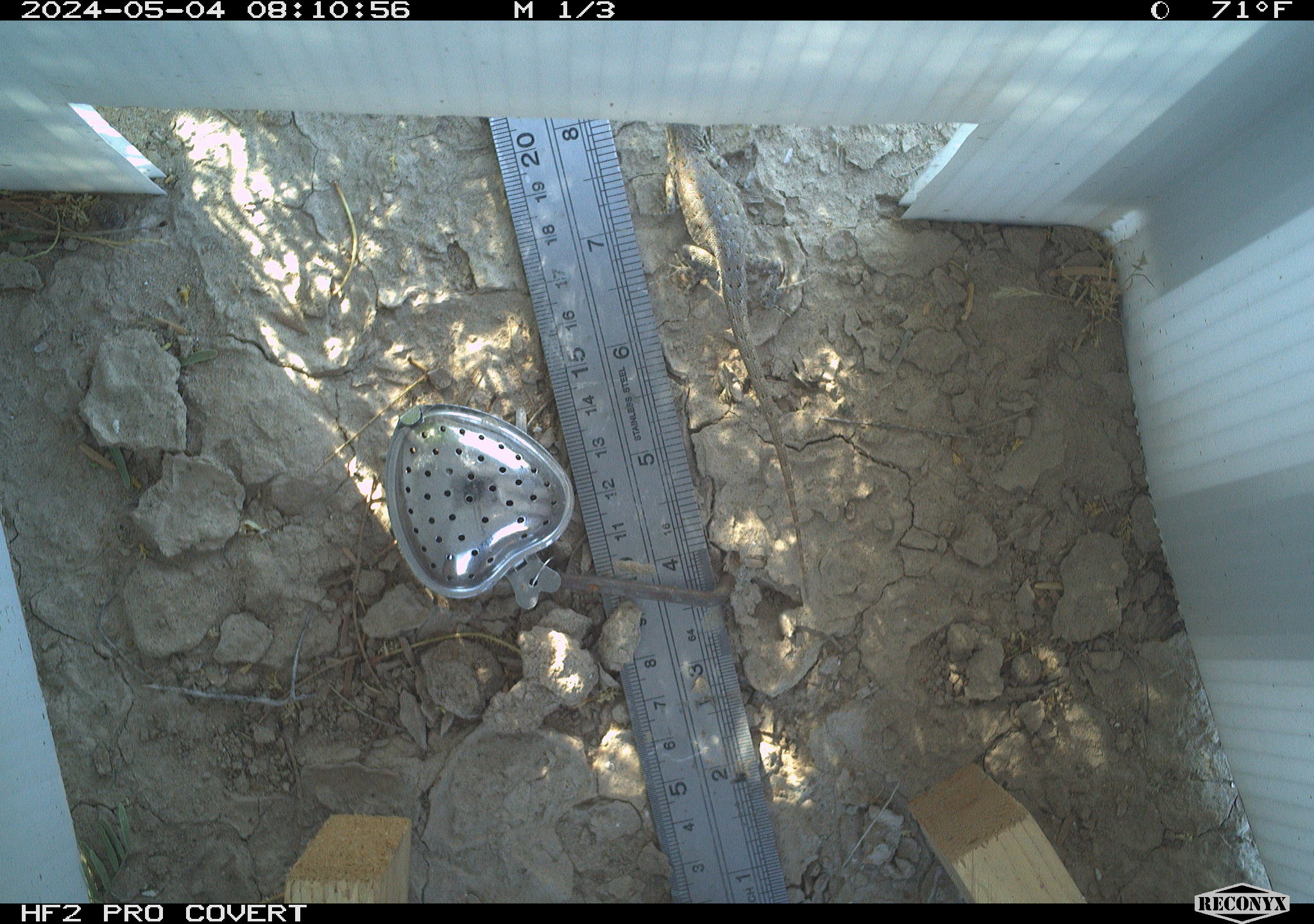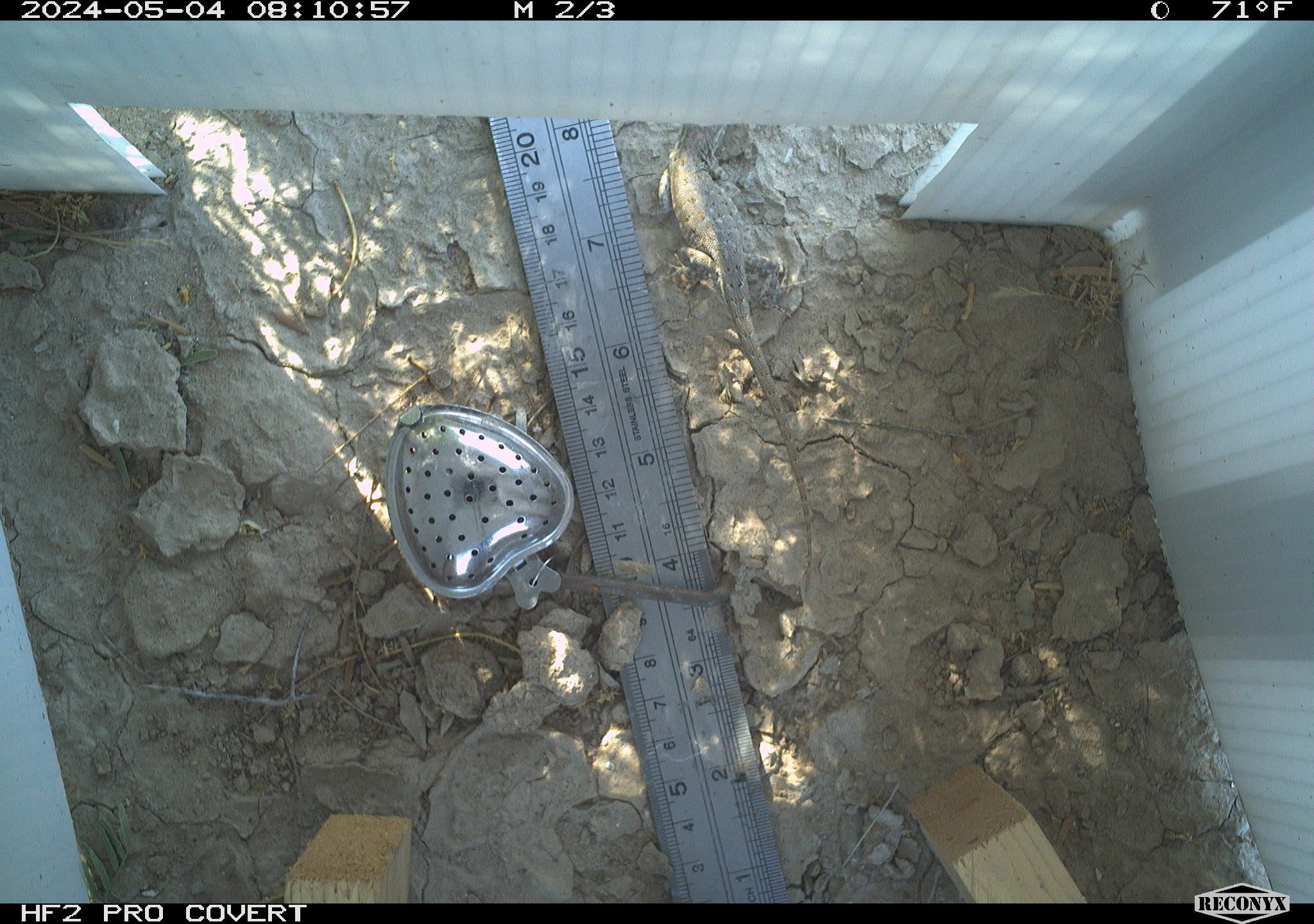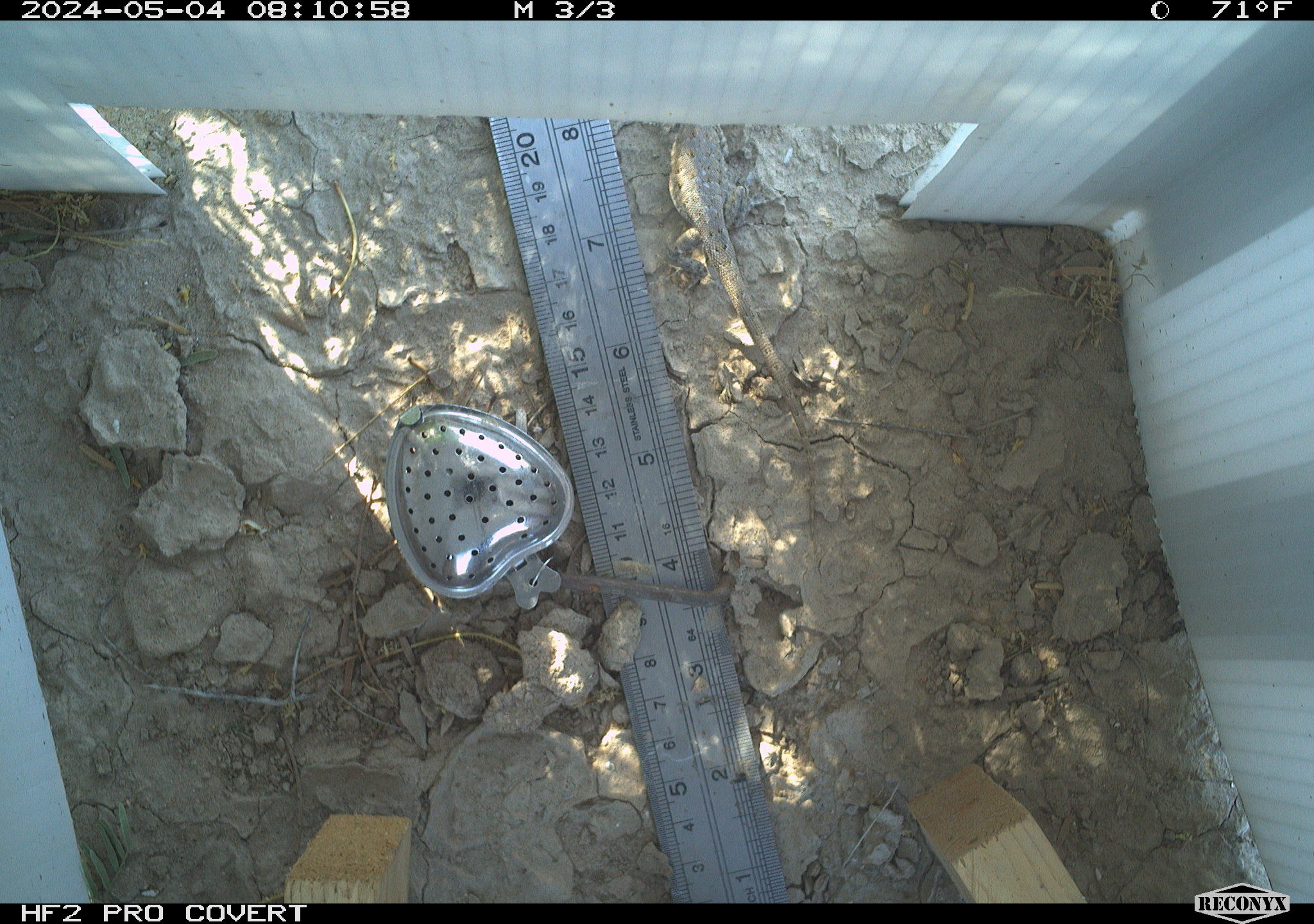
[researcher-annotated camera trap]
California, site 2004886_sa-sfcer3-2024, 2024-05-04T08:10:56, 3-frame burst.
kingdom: Animalia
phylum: Chordata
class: Reptilia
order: Squamata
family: Phrynosomatidae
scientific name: Phrynosomatidae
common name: phrynosomatid lizards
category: phrynosomatidae family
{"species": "phrynosomatidae family (phrynosomatid lizards) (Phrynosomatidae)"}